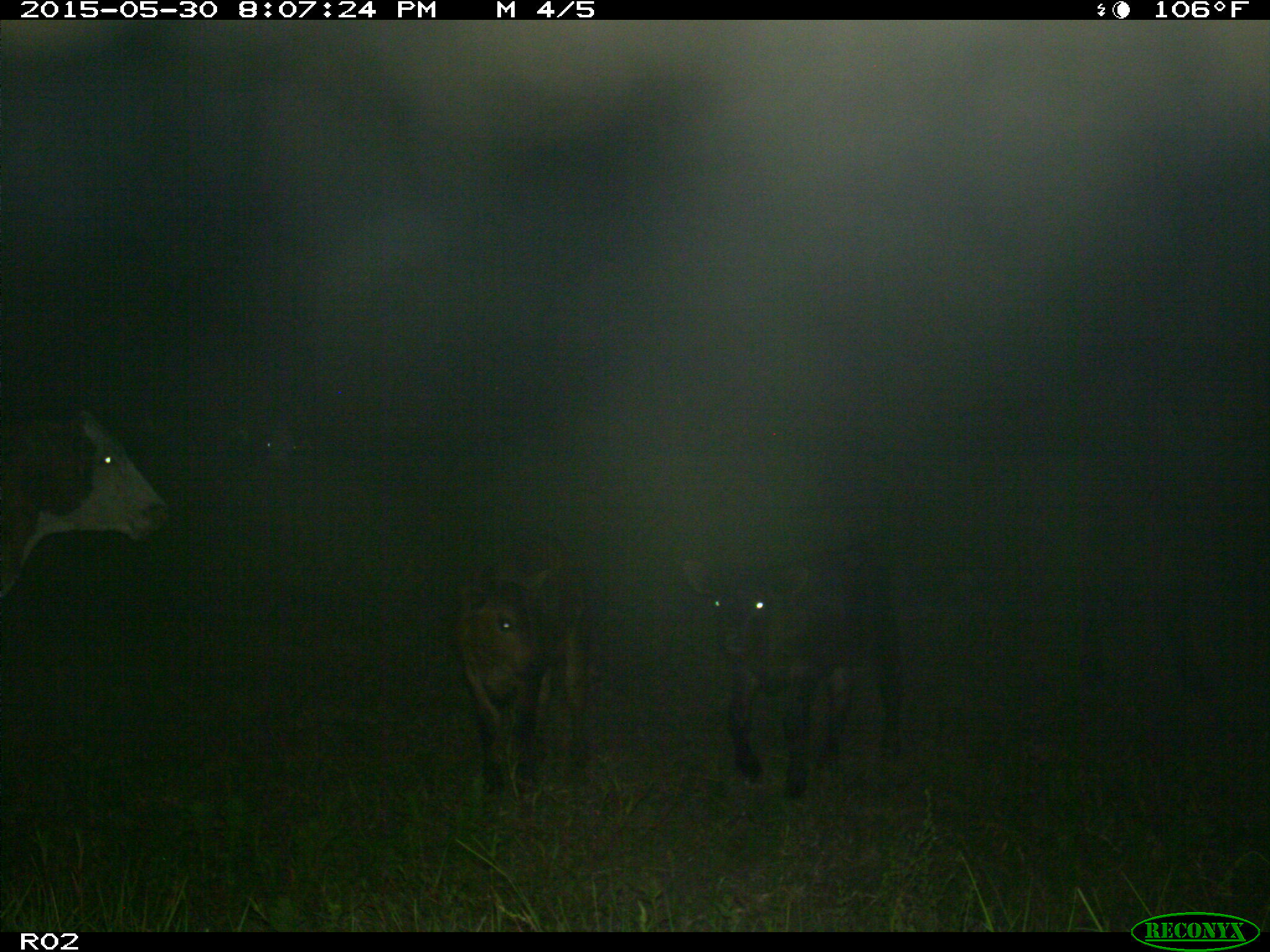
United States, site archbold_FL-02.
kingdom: Animalia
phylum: Chordata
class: Mammalia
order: Artiodactyla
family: Bovidae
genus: Bos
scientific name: Bos taurus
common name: domestic cow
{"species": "Bos taurus (domestic cow)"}